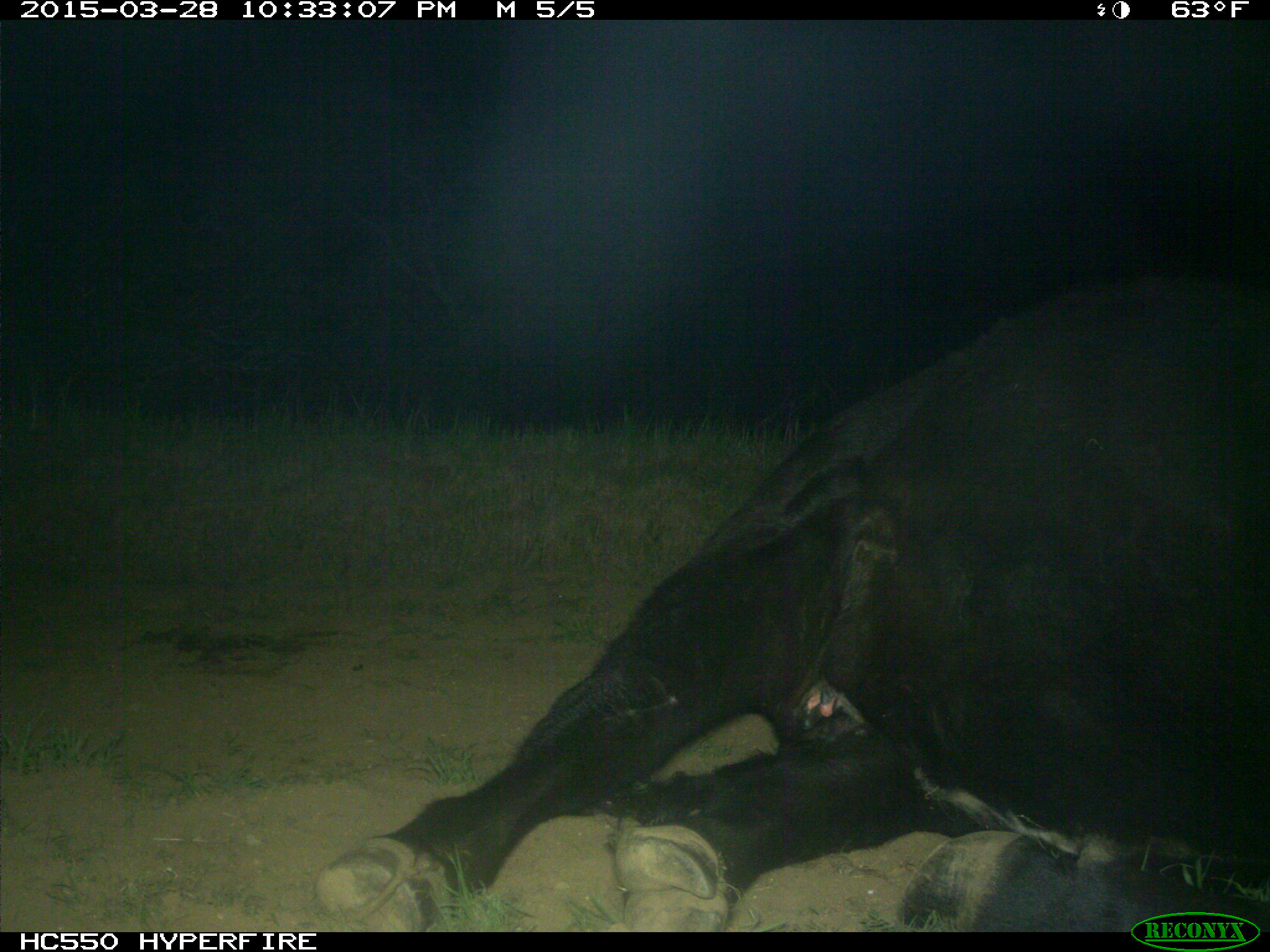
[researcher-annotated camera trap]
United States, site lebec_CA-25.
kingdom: Animalia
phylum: Chordata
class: Mammalia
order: Artiodactyla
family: Bovidae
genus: Bos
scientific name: Bos taurus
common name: domestic cow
Bos taurus (domestic cow).